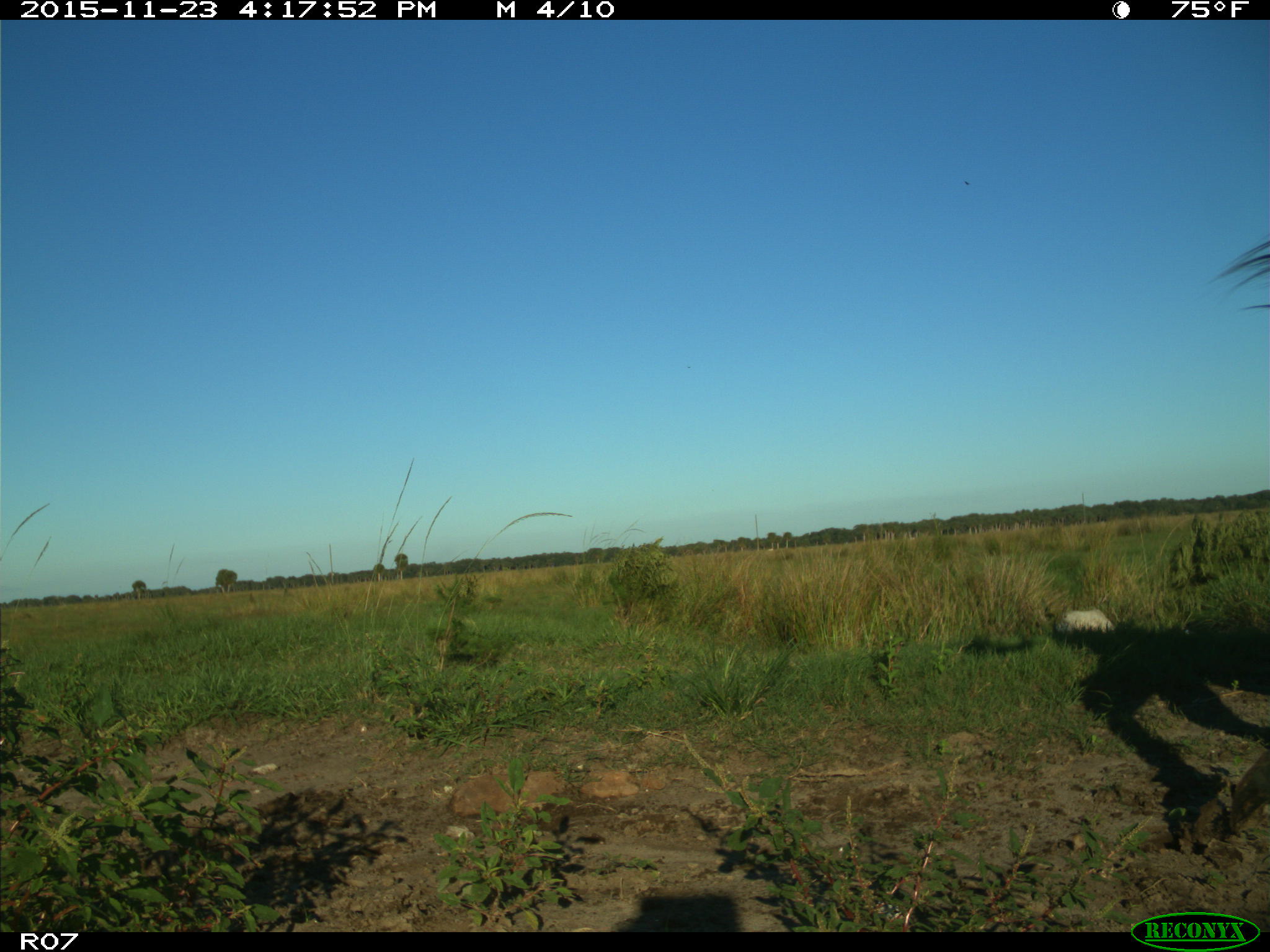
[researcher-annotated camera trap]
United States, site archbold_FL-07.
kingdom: Animalia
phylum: Chordata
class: Mammalia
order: Artiodactyla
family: Bovidae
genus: Bos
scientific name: Bos taurus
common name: domestic cow